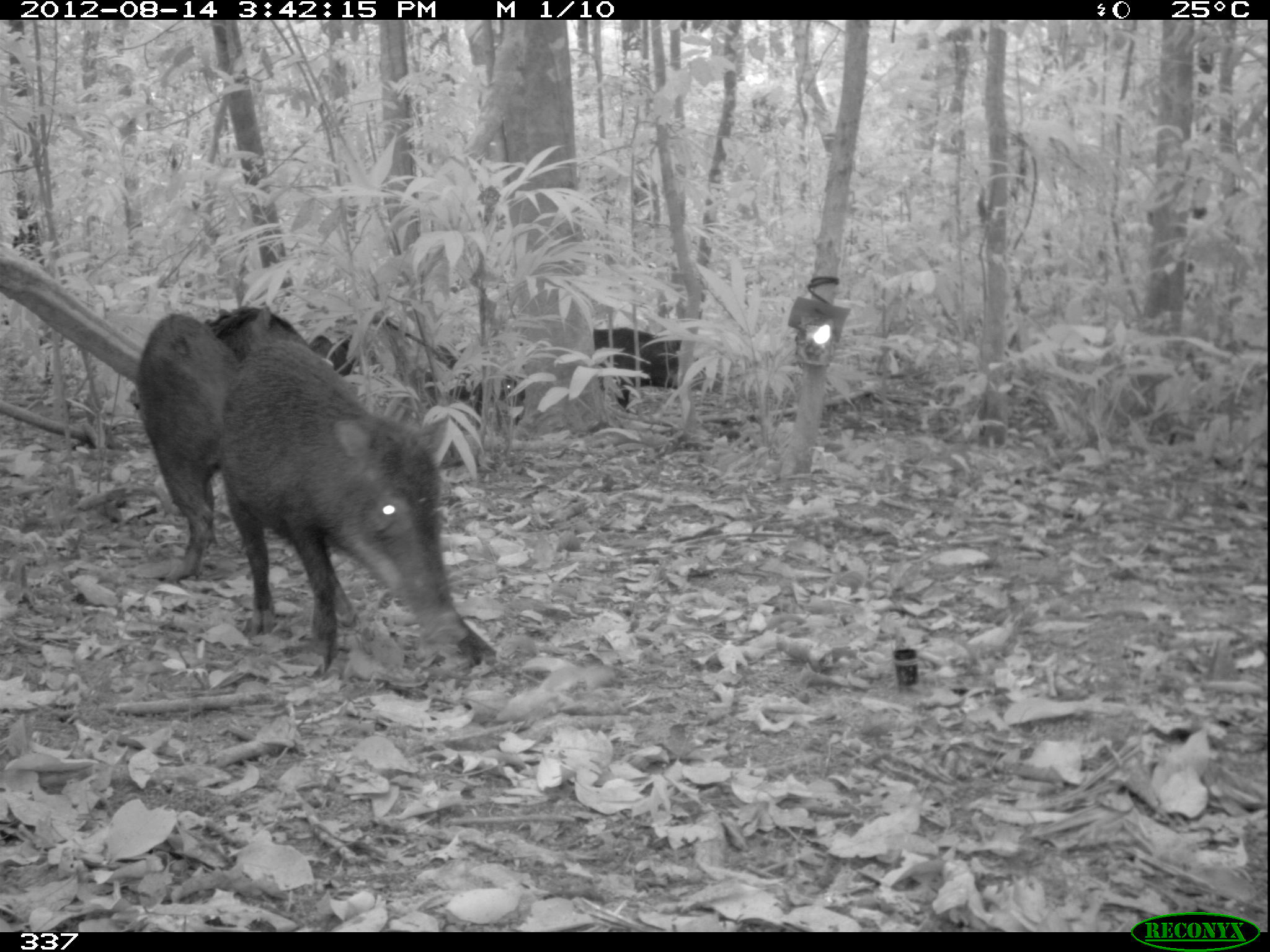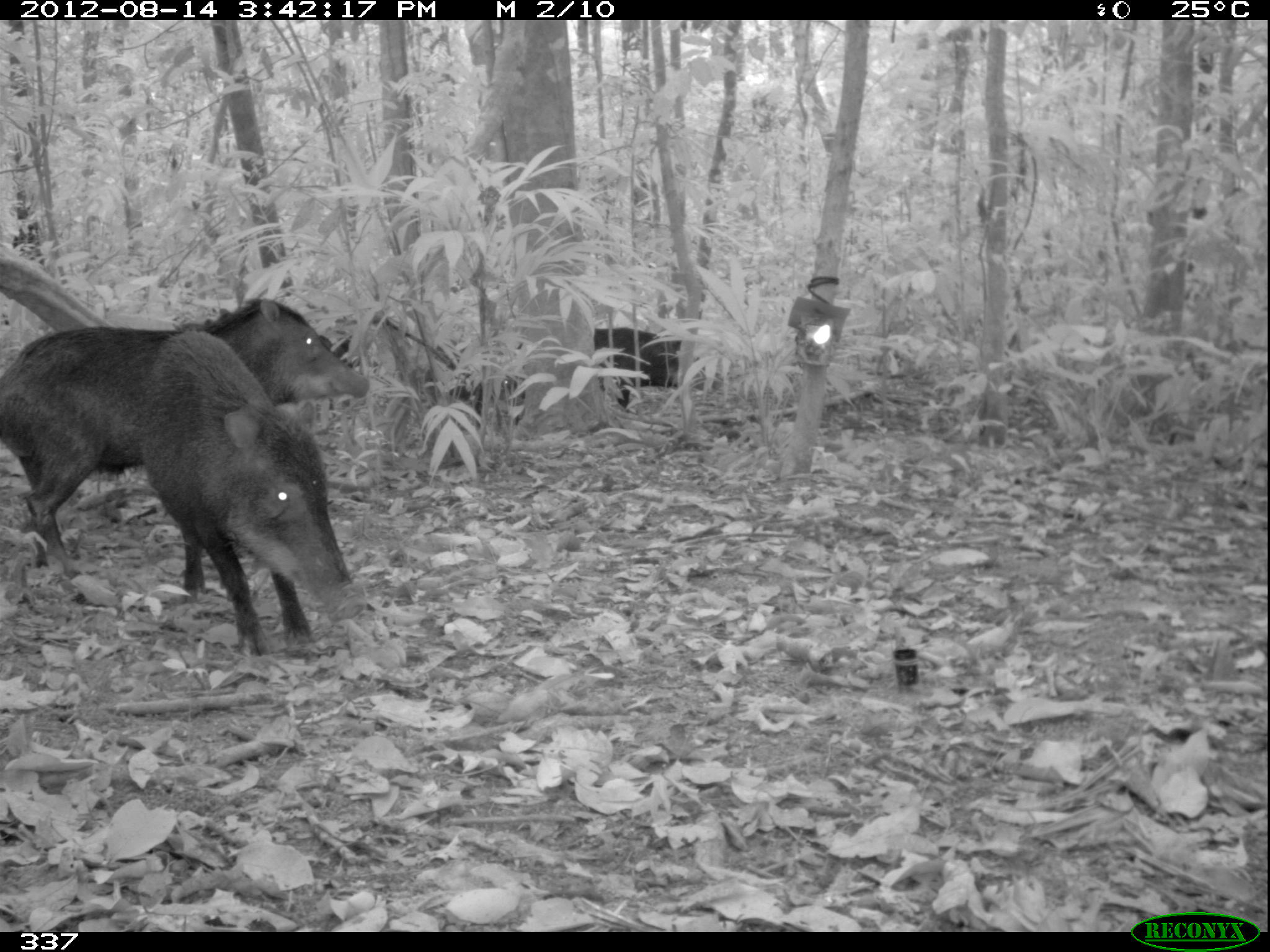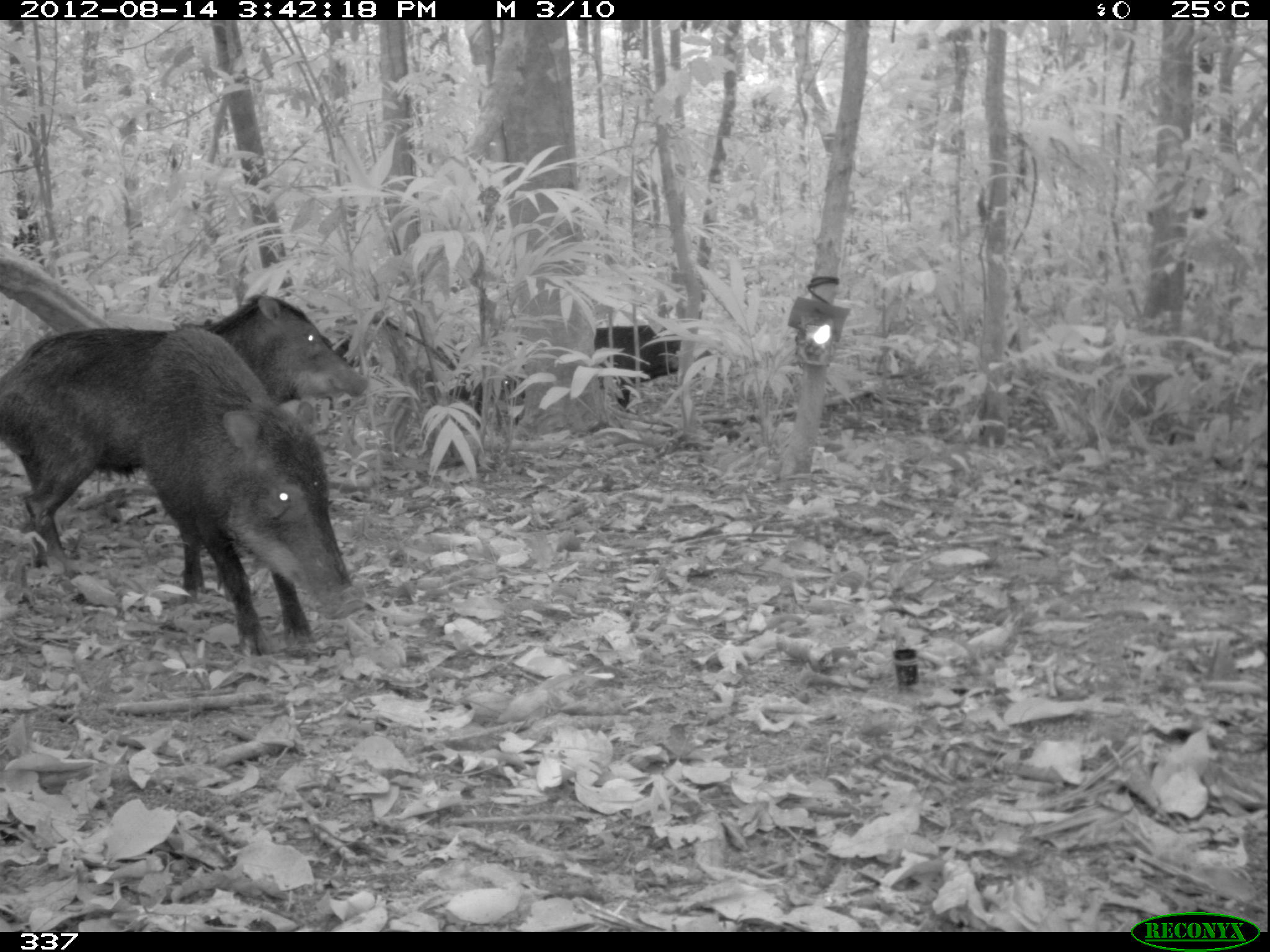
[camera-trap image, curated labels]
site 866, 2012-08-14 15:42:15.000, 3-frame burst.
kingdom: Animalia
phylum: Chordata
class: Mammalia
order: Artiodactyla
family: Tayassuidae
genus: Tayassu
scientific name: Tayassu pecari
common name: white-lipped peccary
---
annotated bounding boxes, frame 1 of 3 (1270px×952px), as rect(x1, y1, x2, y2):
tayassu pecari: rect(218, 339, 500, 671); rect(136, 314, 245, 583); rect(593, 327, 720, 412); rect(202, 304, 310, 362); rect(425, 365, 524, 427); rect(307, 311, 389, 375)